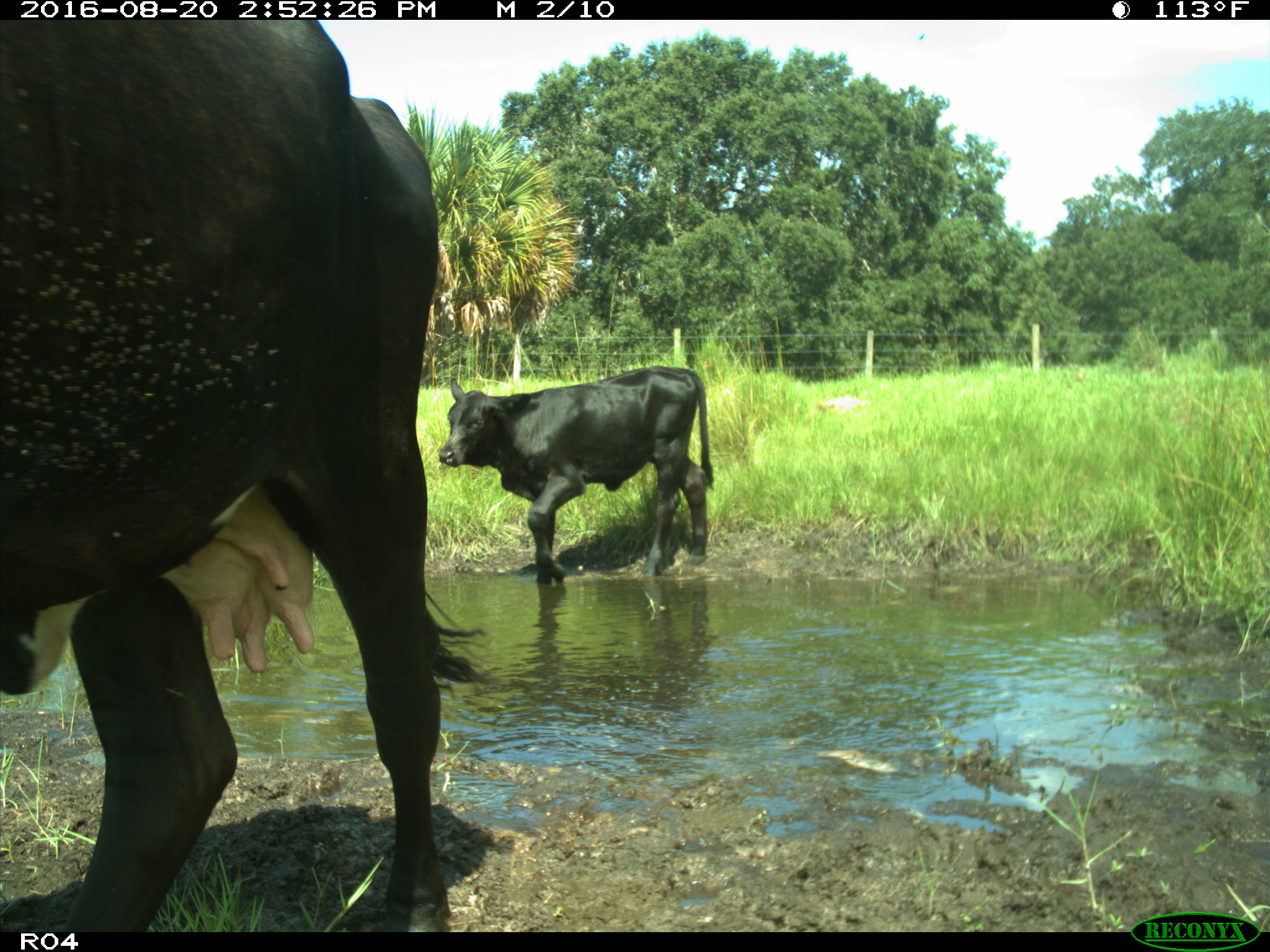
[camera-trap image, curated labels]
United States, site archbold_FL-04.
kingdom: Animalia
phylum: Chordata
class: Mammalia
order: Artiodactyla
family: Bovidae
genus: Bos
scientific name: Bos taurus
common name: domestic cow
Bos taurus (domestic cow).